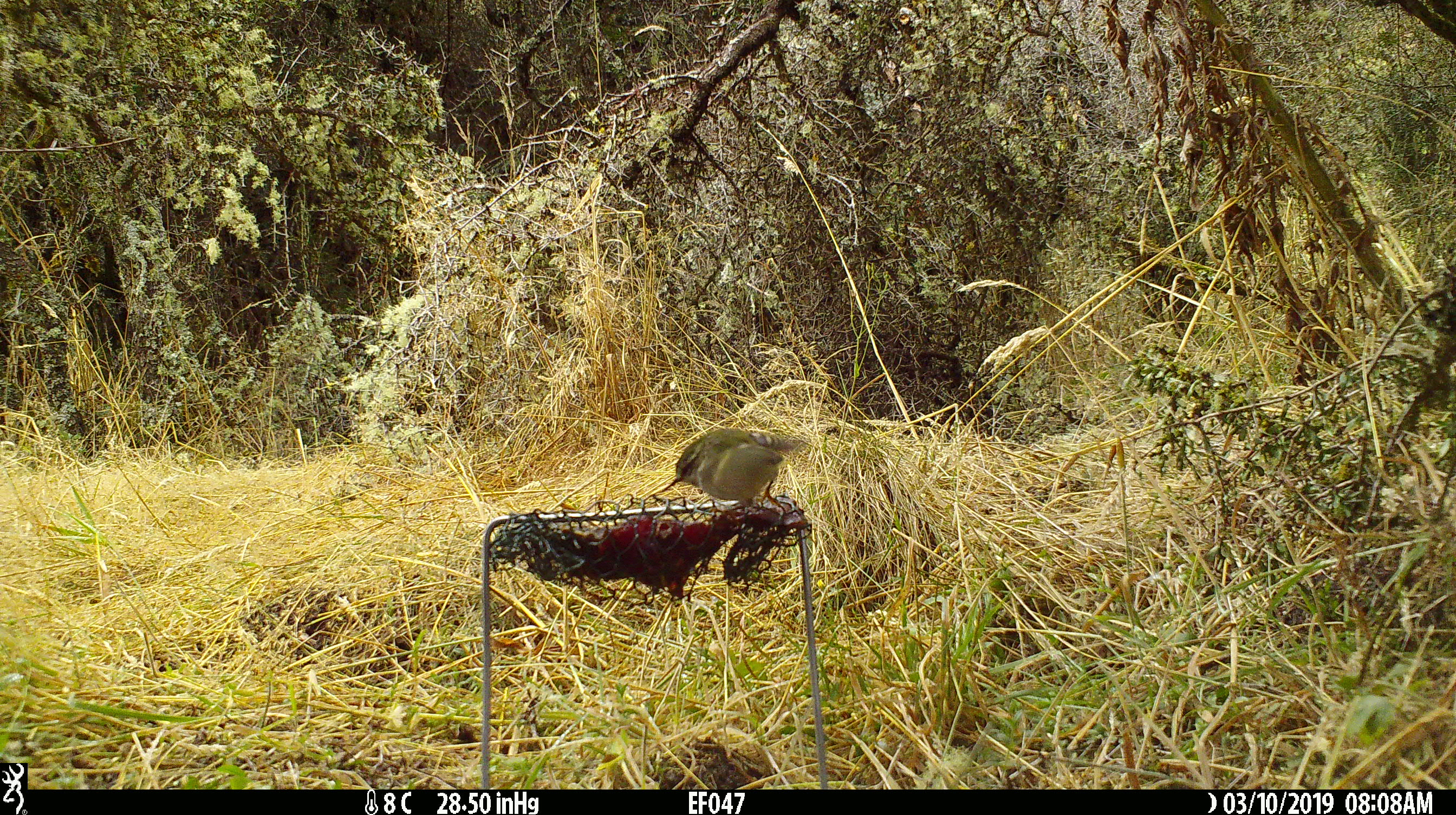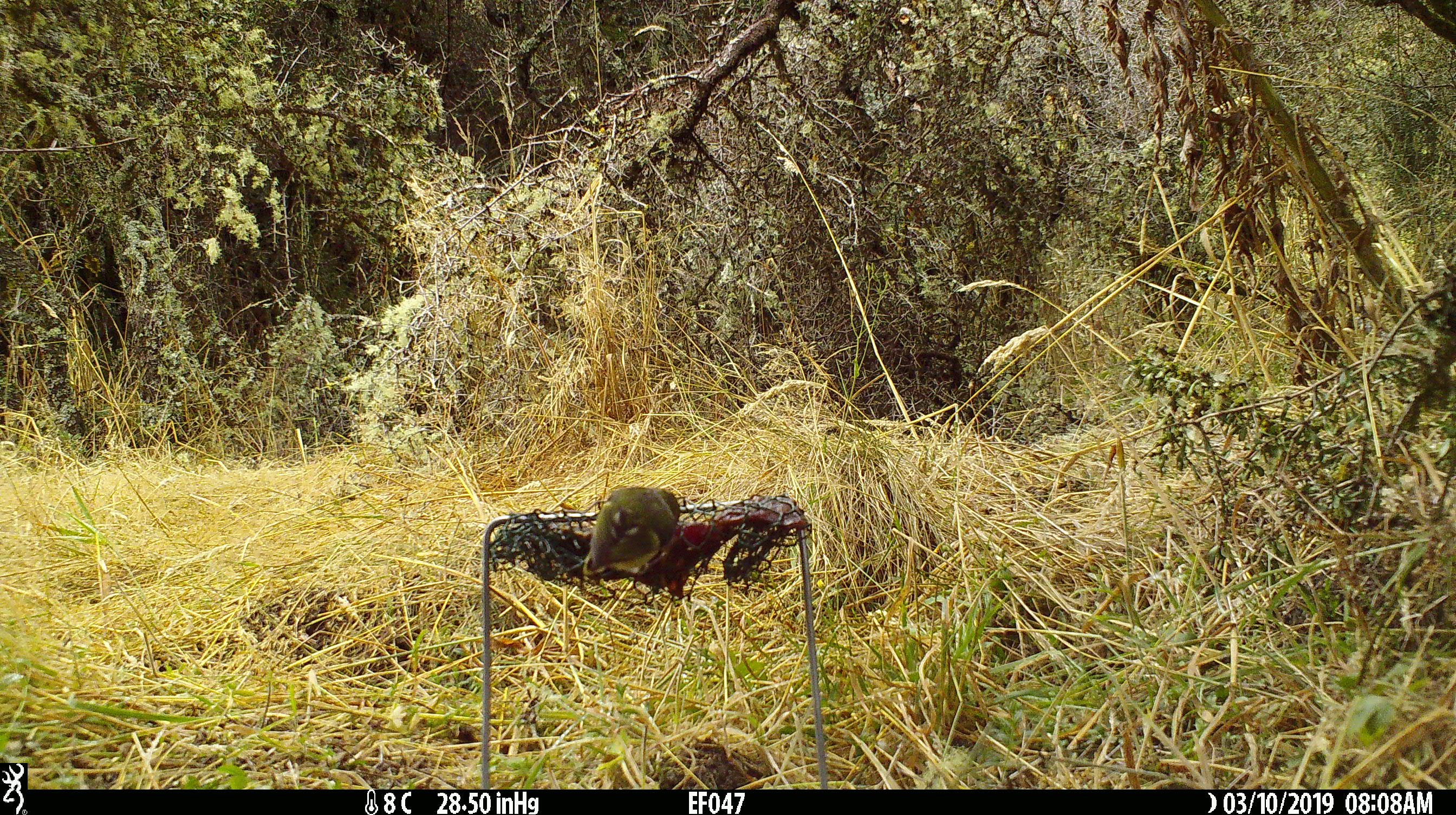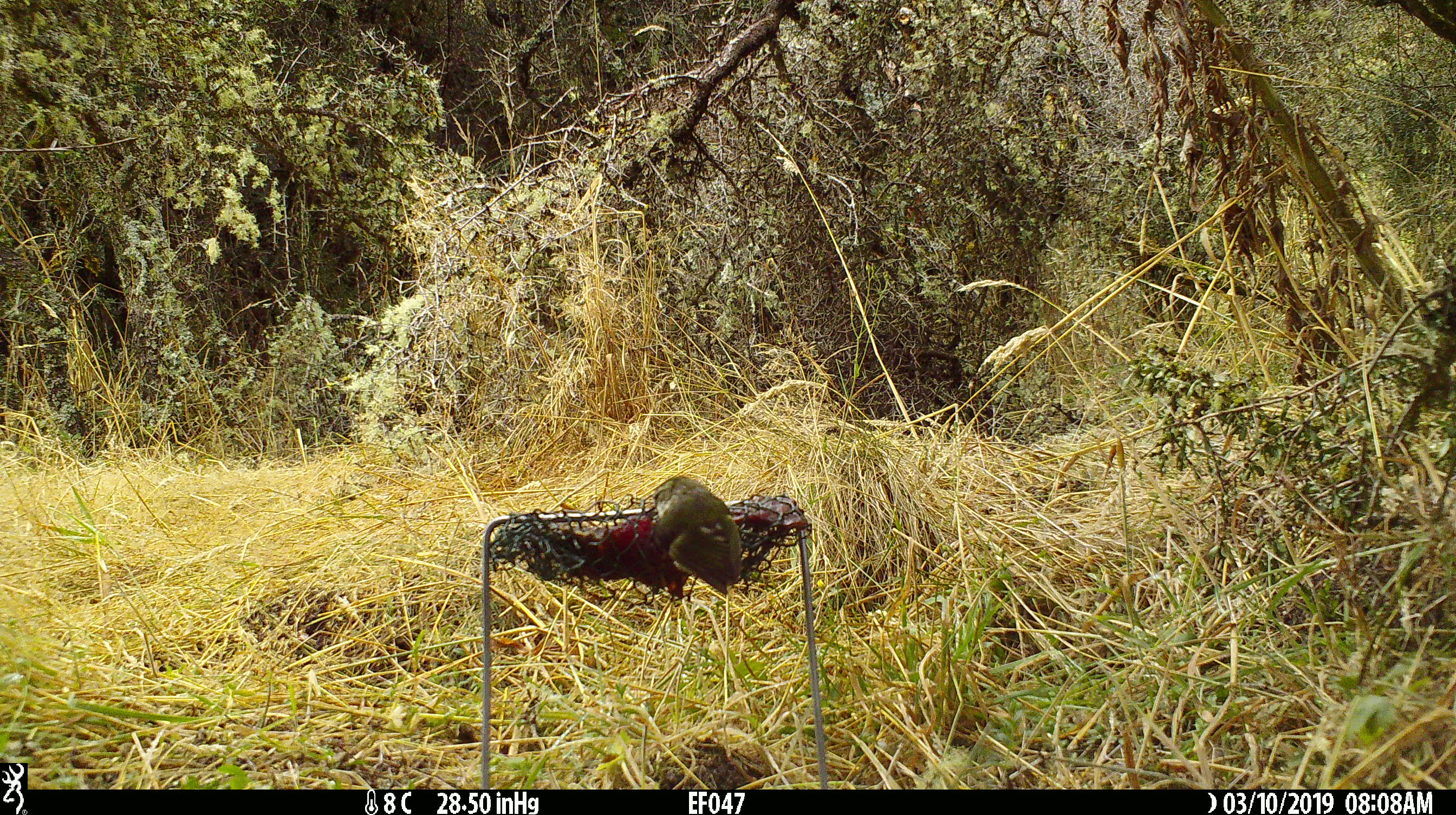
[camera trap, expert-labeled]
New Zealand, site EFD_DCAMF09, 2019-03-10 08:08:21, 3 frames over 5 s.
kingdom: Animalia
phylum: Chordata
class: Aves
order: Passeriformes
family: Acanthisittidae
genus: Acanthisitta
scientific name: Acanthisitta chloris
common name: rifleman